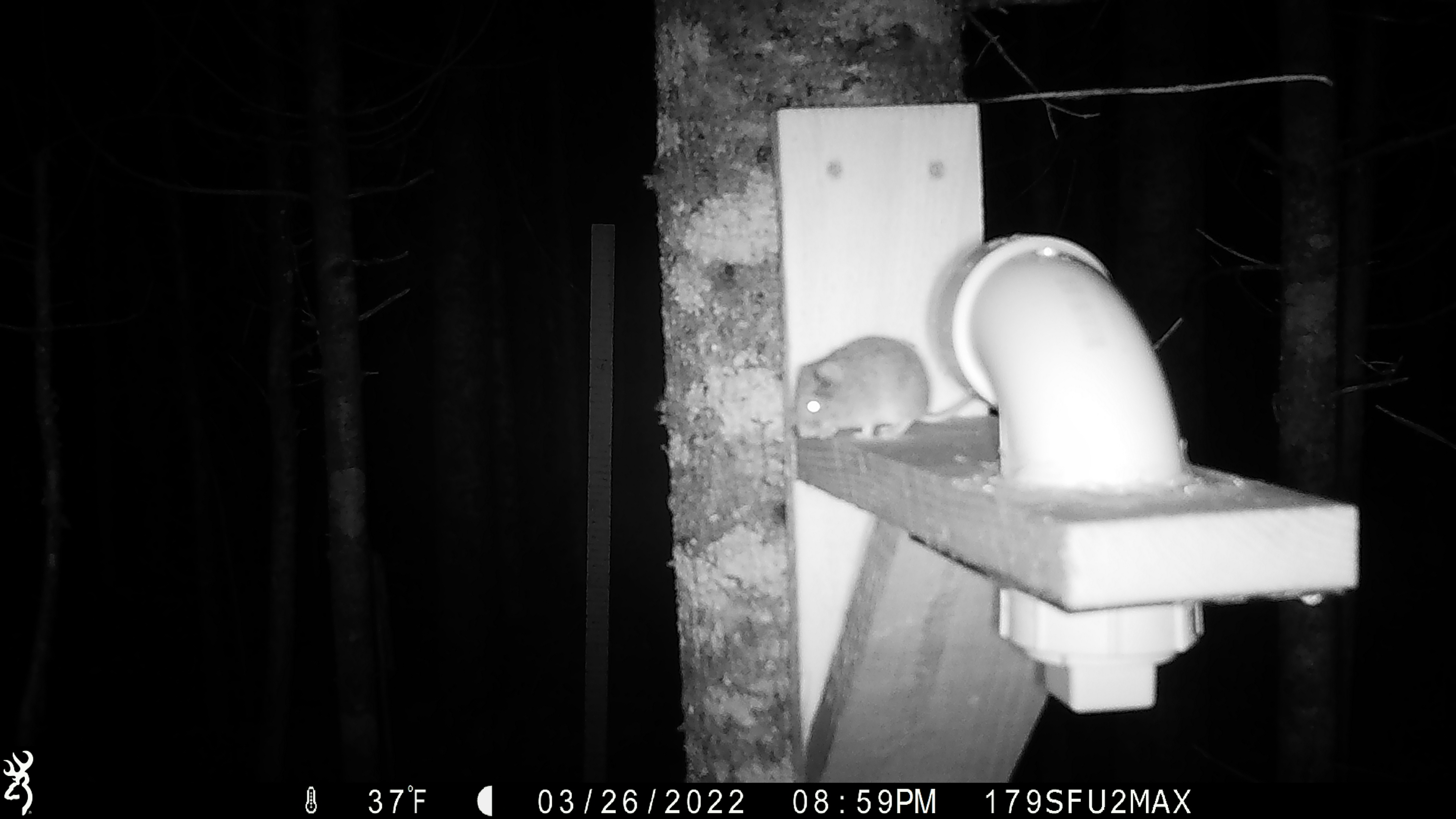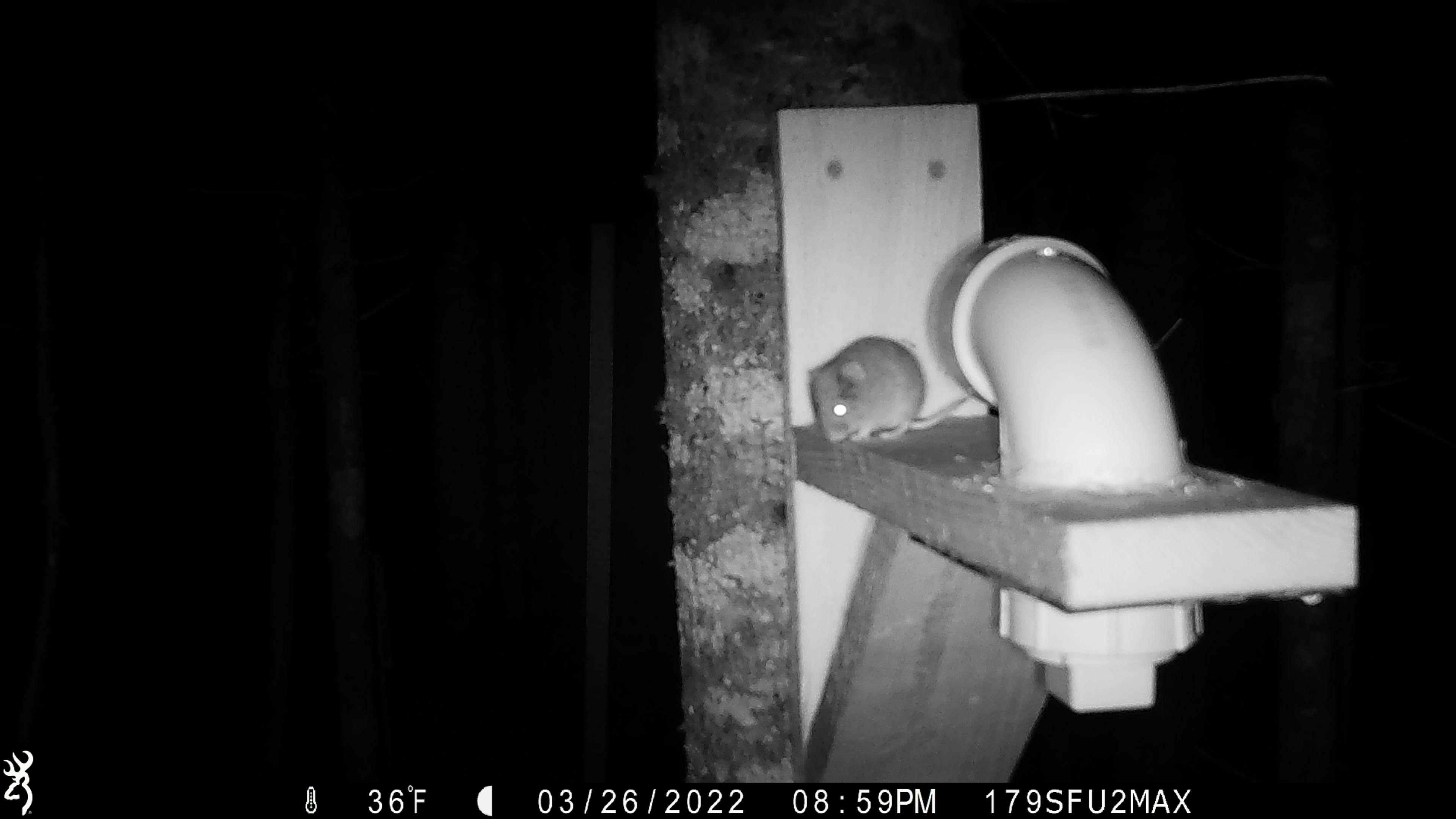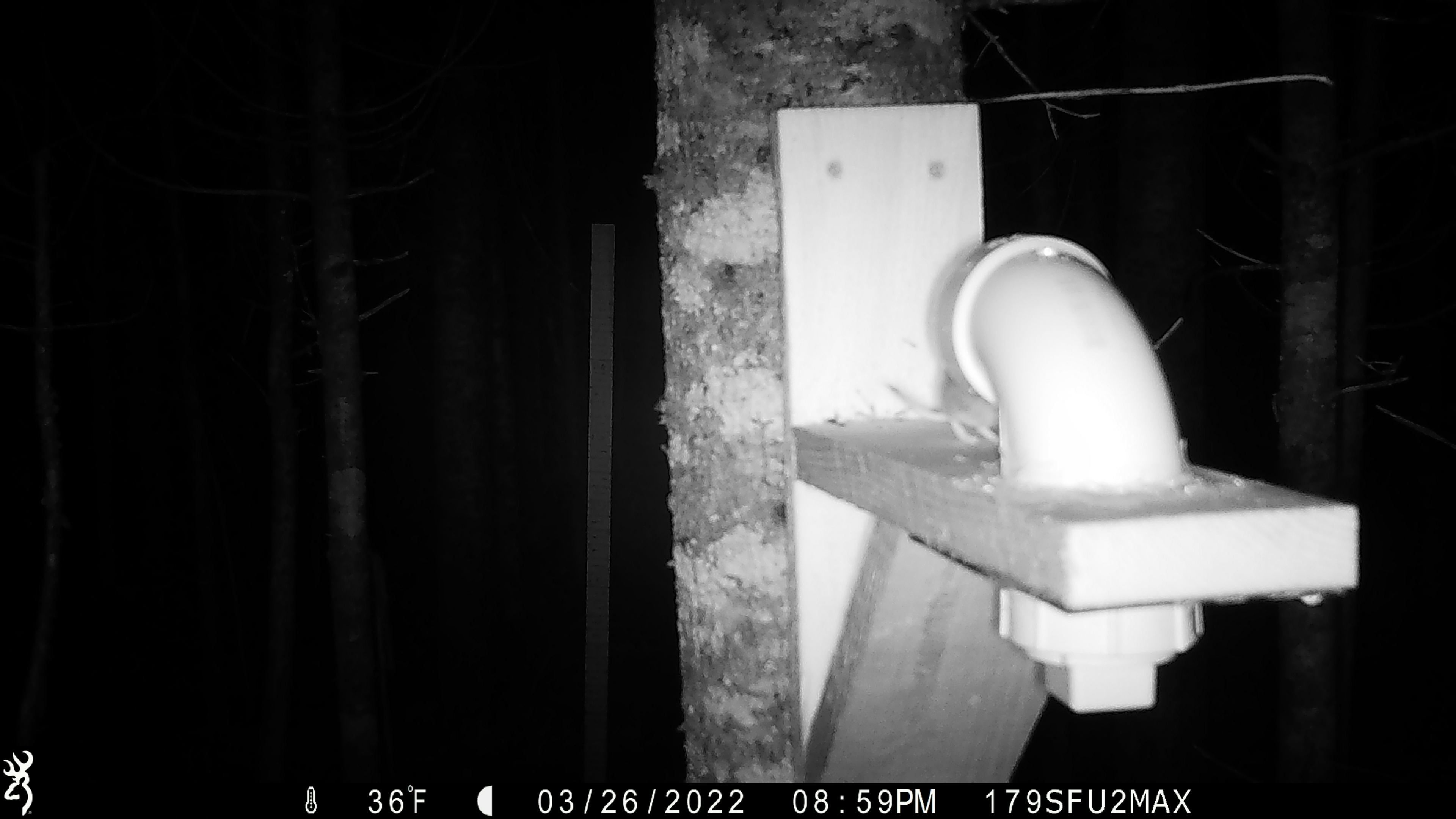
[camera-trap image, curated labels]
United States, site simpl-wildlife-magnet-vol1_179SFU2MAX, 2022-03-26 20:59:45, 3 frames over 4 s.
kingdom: Animalia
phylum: Chordata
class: Mammalia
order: Rodentia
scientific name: Rodentia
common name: mouse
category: mouse sp.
Mouse sp. (mouse) (Rodentia).